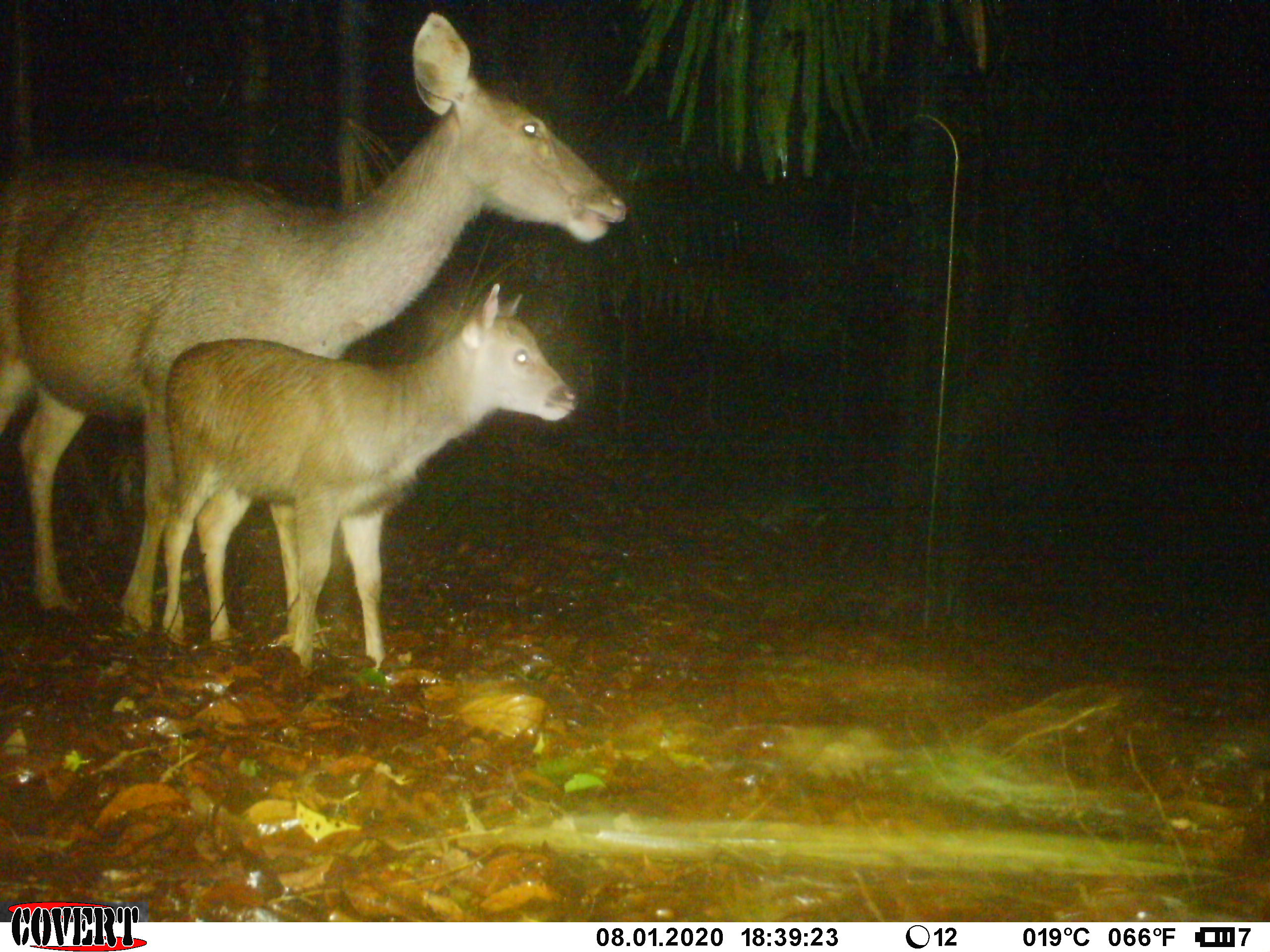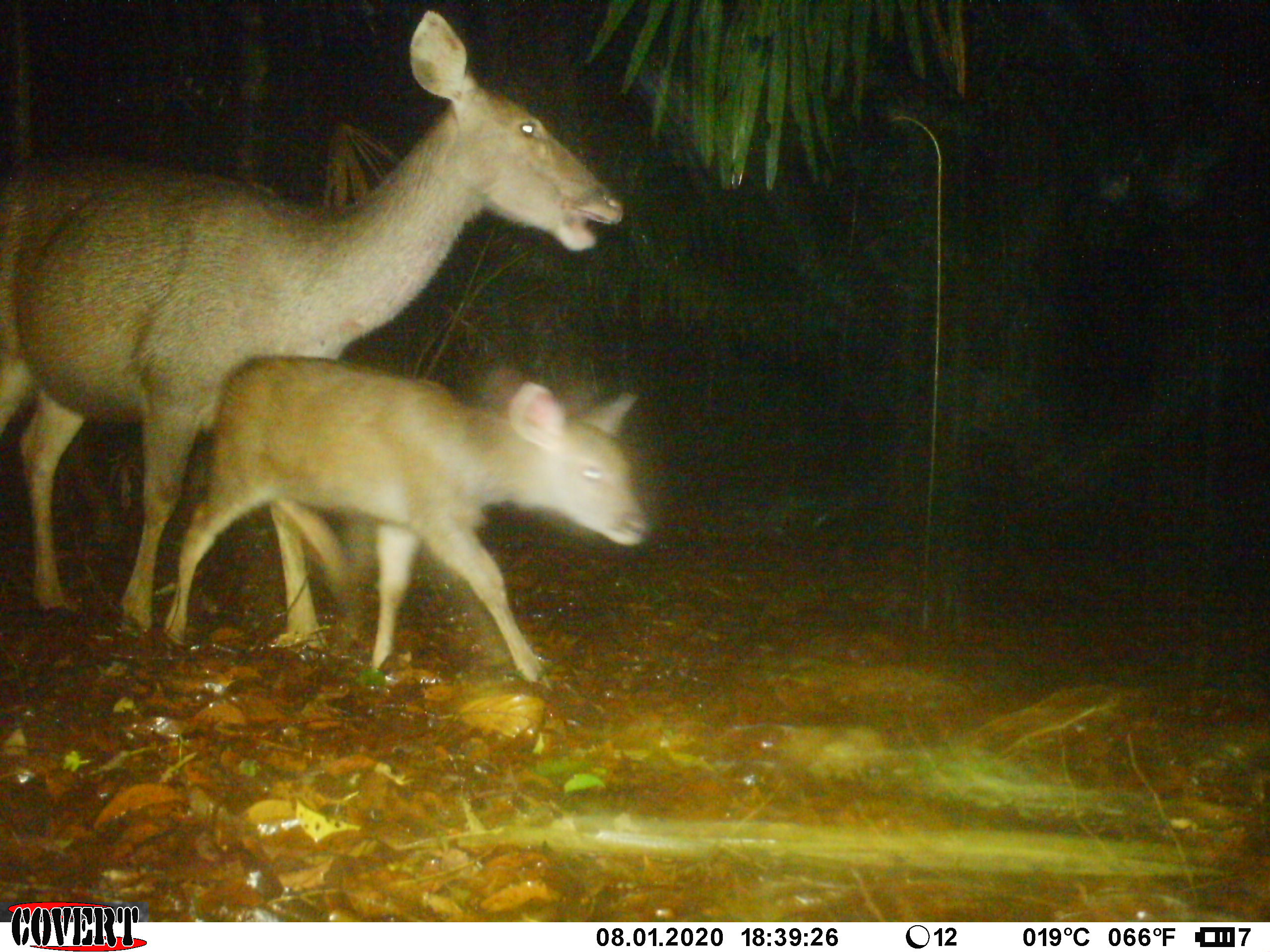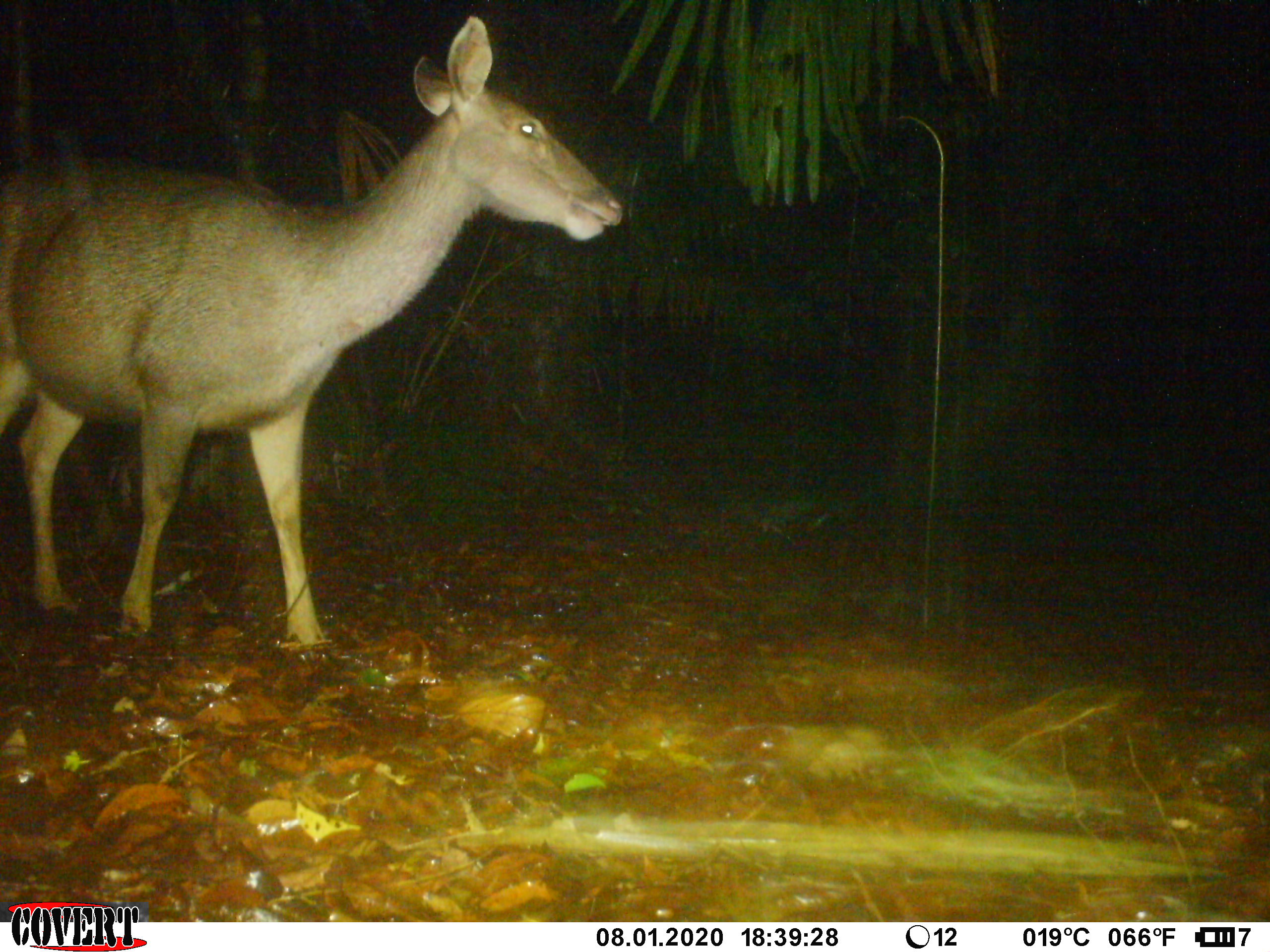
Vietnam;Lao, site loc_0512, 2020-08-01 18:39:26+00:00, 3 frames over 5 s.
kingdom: Animalia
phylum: Chordata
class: Mammalia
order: Artiodactyla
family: Cervidae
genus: Rusa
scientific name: Rusa unicolor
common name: sambar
Sambar (Rusa unicolor). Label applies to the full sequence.